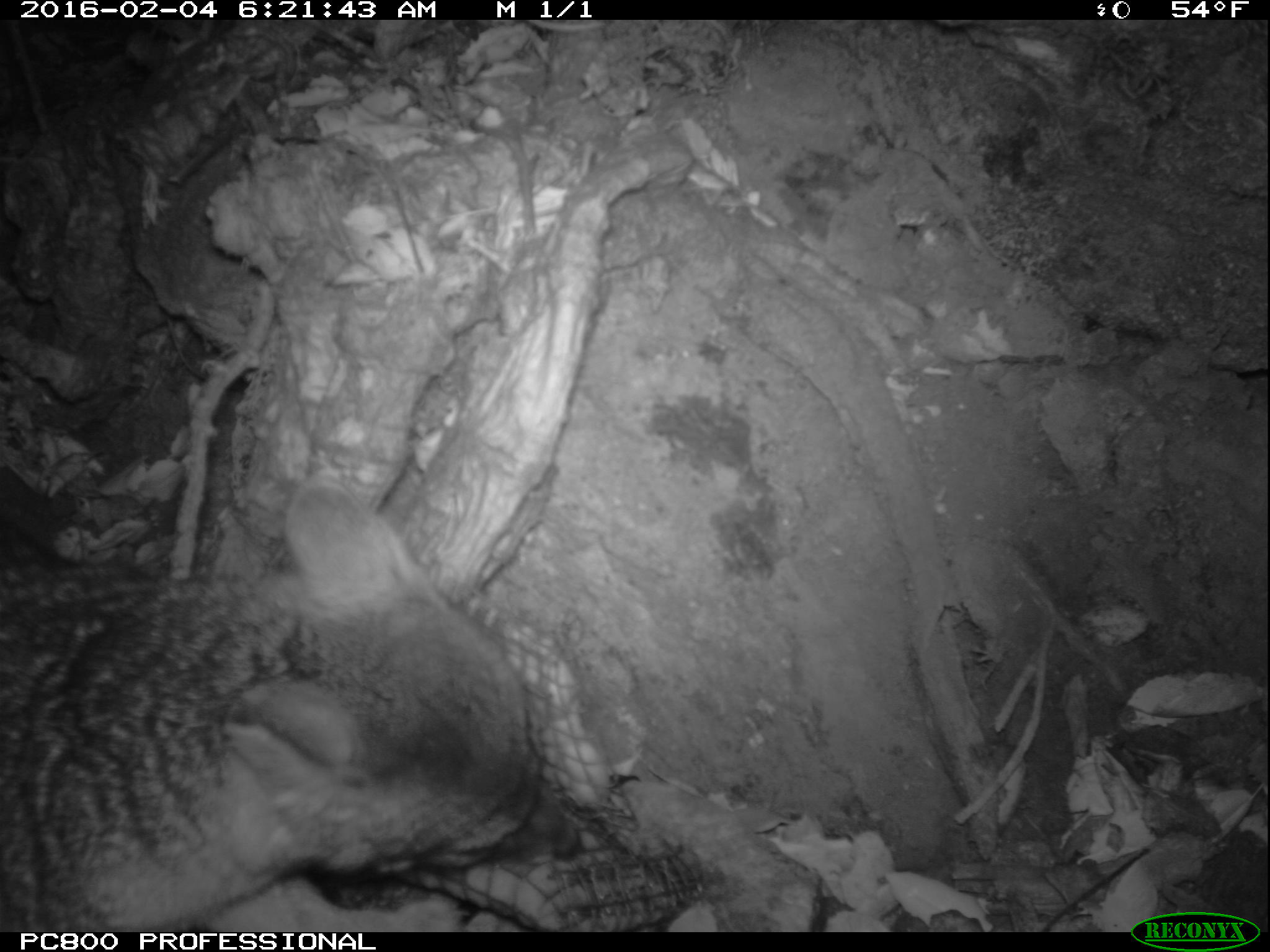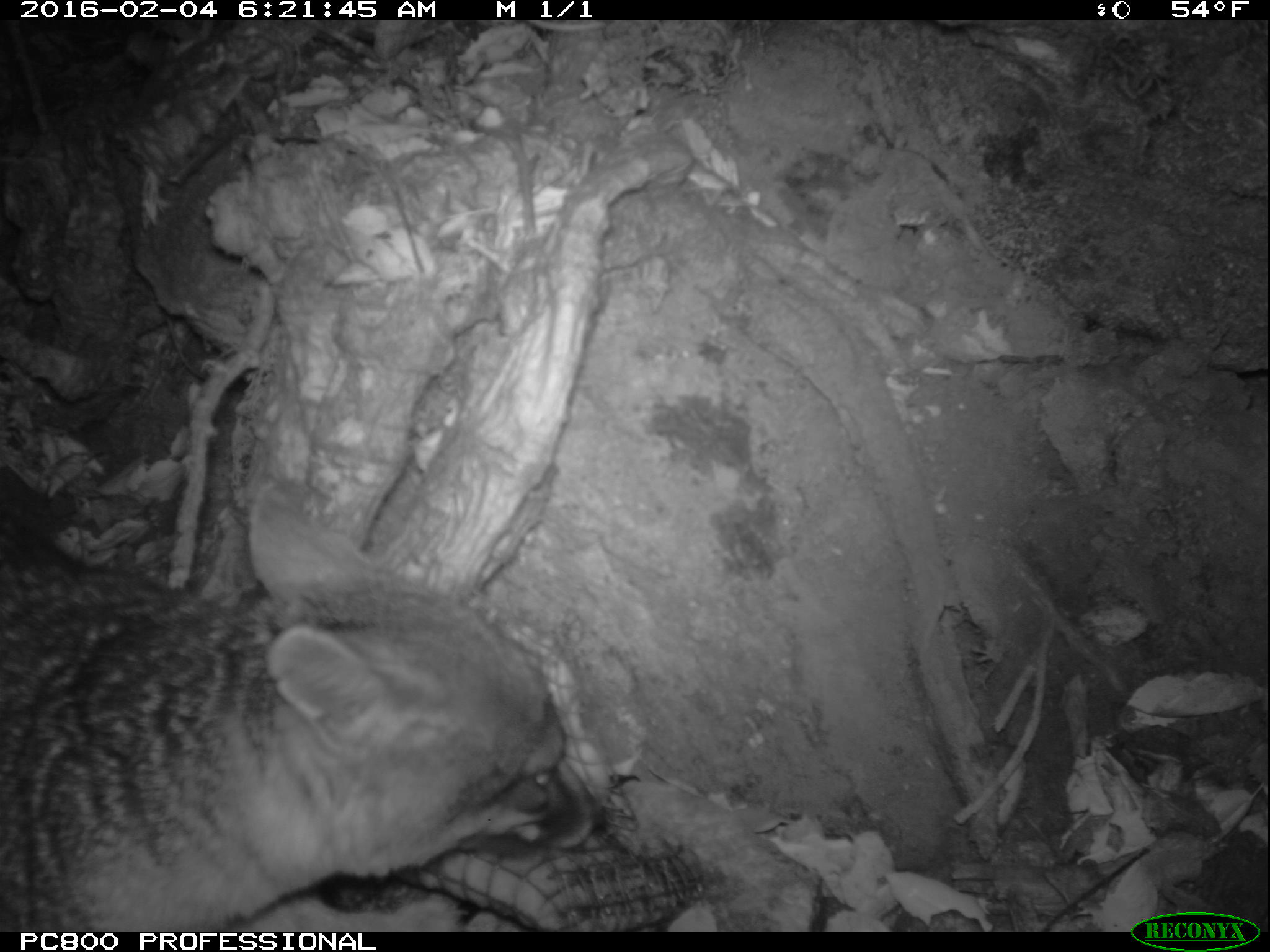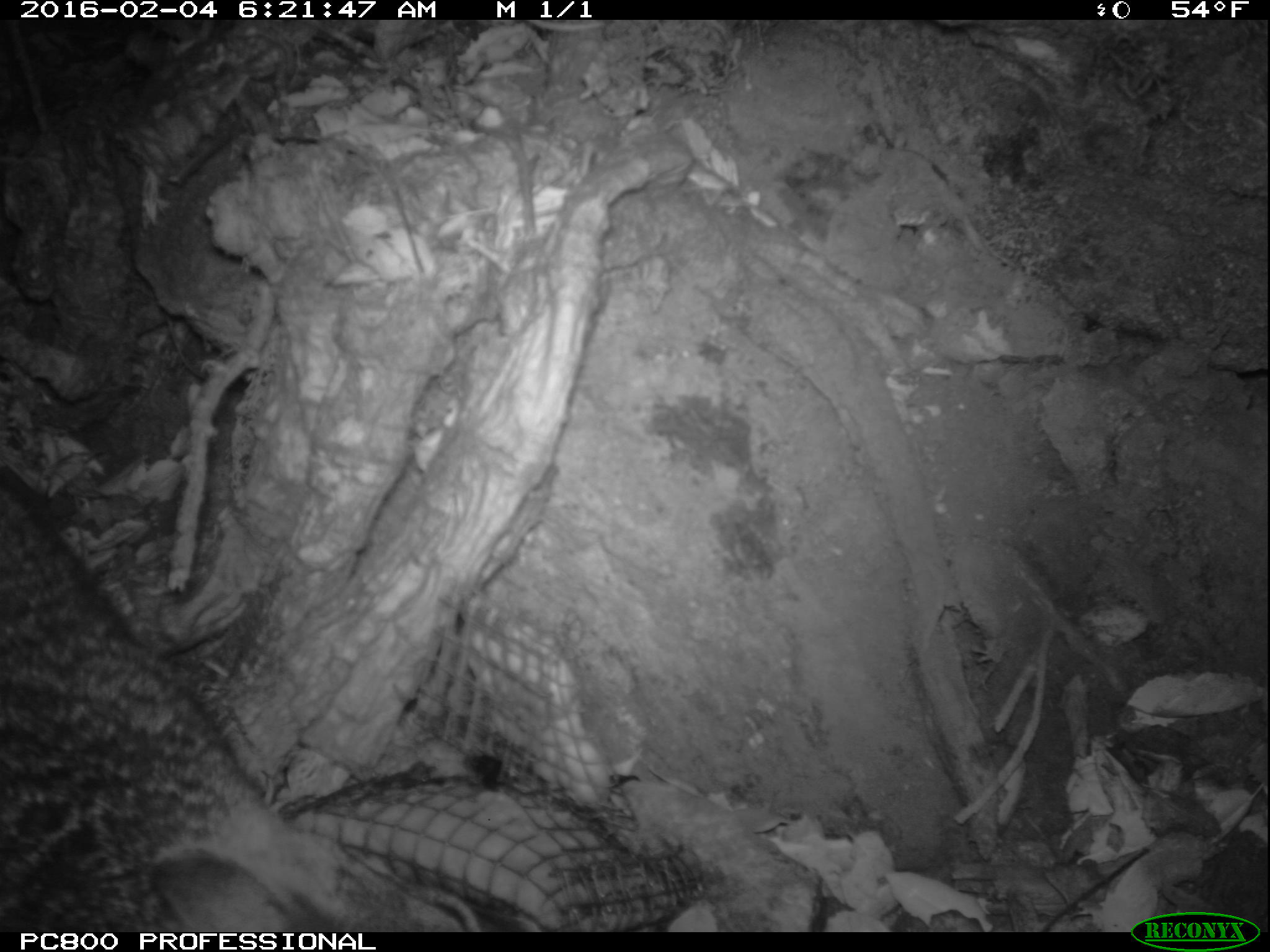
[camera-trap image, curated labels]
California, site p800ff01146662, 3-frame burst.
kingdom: Animalia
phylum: Chordata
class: Mammalia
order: Carnivora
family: Canidae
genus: Urocyon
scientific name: Urocyon littoralis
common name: island fox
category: fox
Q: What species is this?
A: Fox (island fox) (Urocyon littoralis).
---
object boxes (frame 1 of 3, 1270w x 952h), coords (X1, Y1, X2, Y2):
fox: (0, 479, 579, 931)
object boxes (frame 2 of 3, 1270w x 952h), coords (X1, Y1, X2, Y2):
fox: (0, 482, 605, 932)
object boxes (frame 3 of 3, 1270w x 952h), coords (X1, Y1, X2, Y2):
fox: (0, 483, 367, 931)